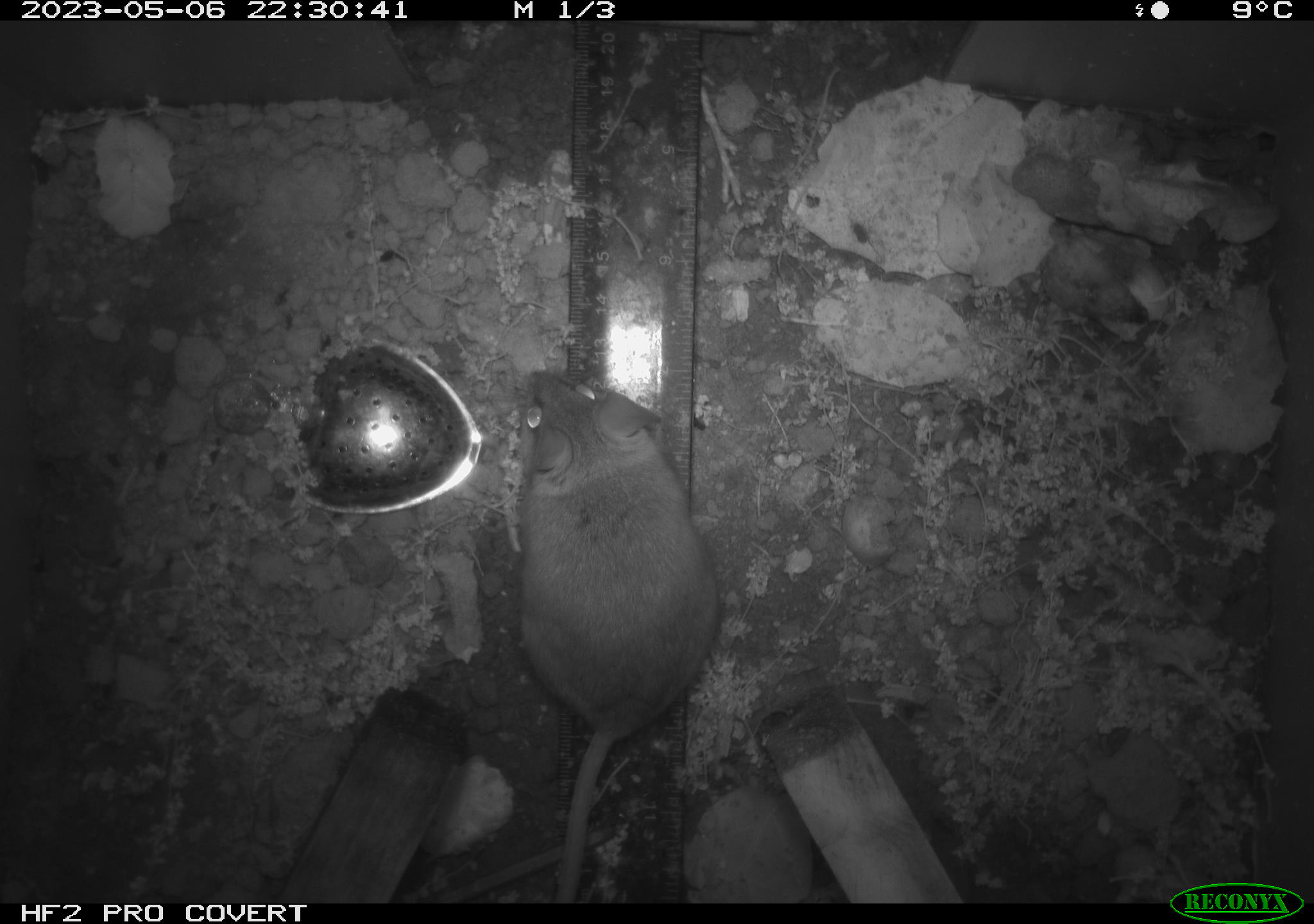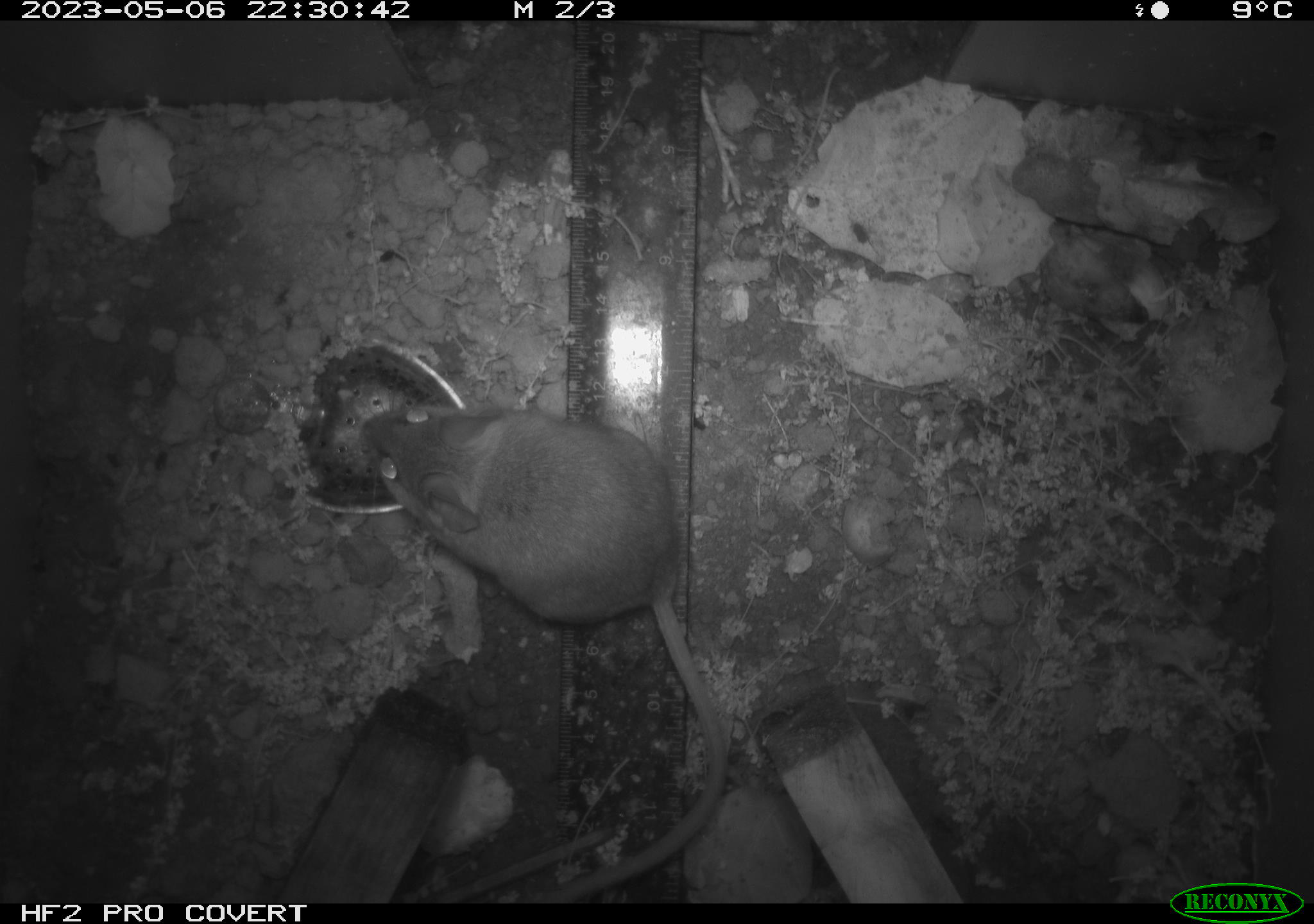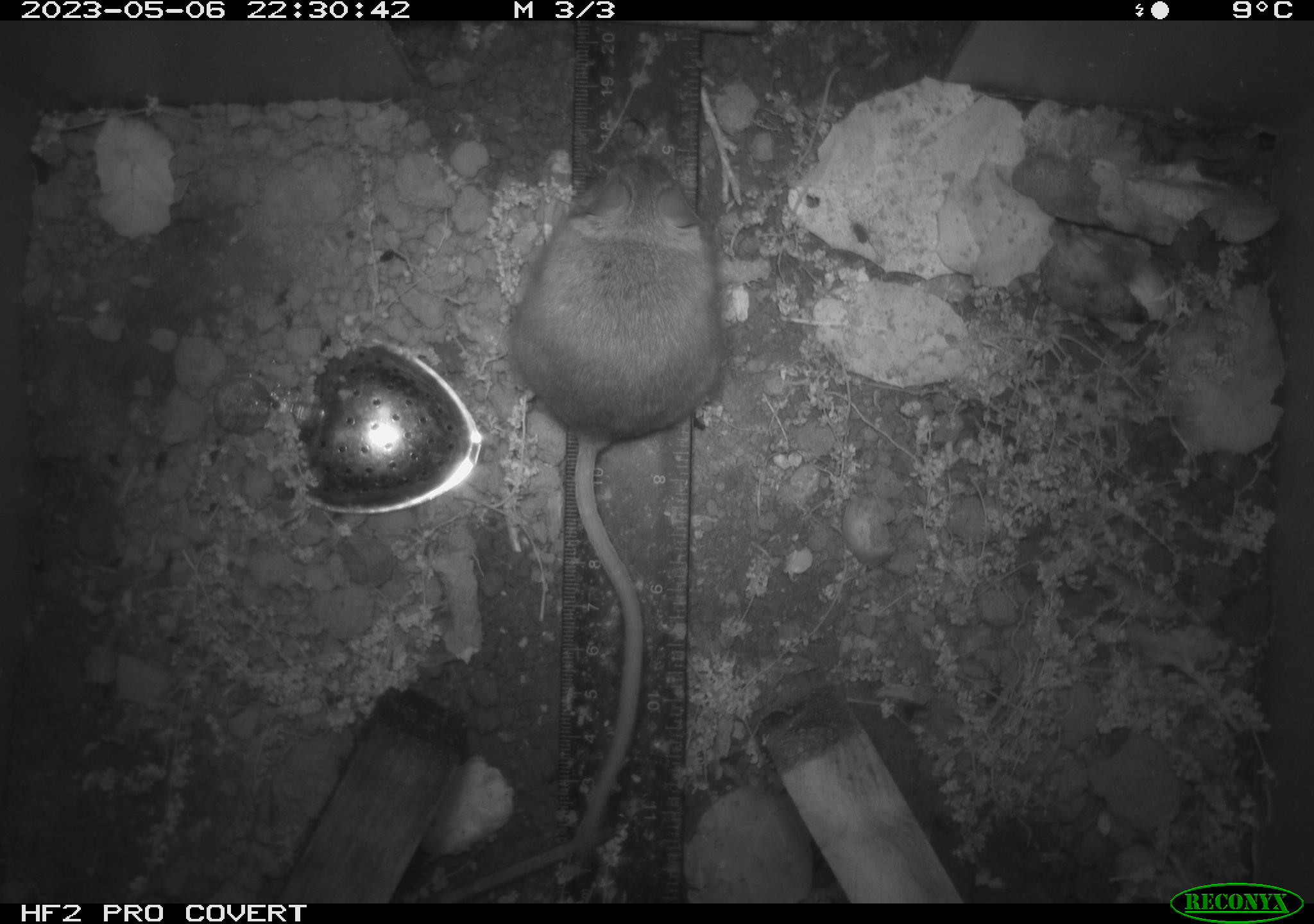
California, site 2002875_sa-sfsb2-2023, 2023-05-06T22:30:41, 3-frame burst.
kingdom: Animalia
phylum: Chordata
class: Mammalia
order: Rodentia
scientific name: Rodentia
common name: mouse species